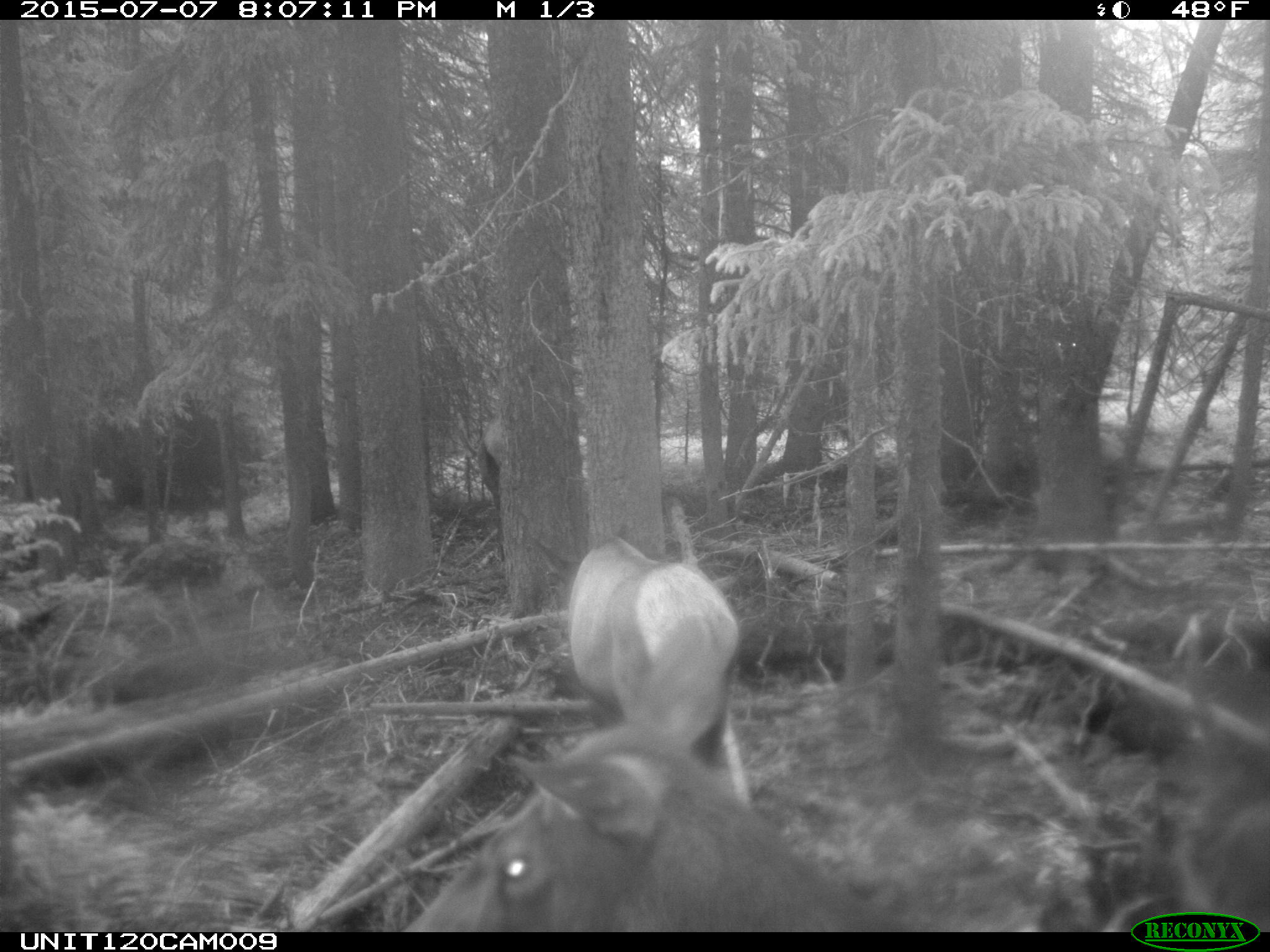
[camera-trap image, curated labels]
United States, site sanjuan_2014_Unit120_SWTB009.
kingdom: Animalia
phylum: Chordata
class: Mammalia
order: Artiodactyla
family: Cervidae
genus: Cervus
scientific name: Cervus elaphus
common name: red deer